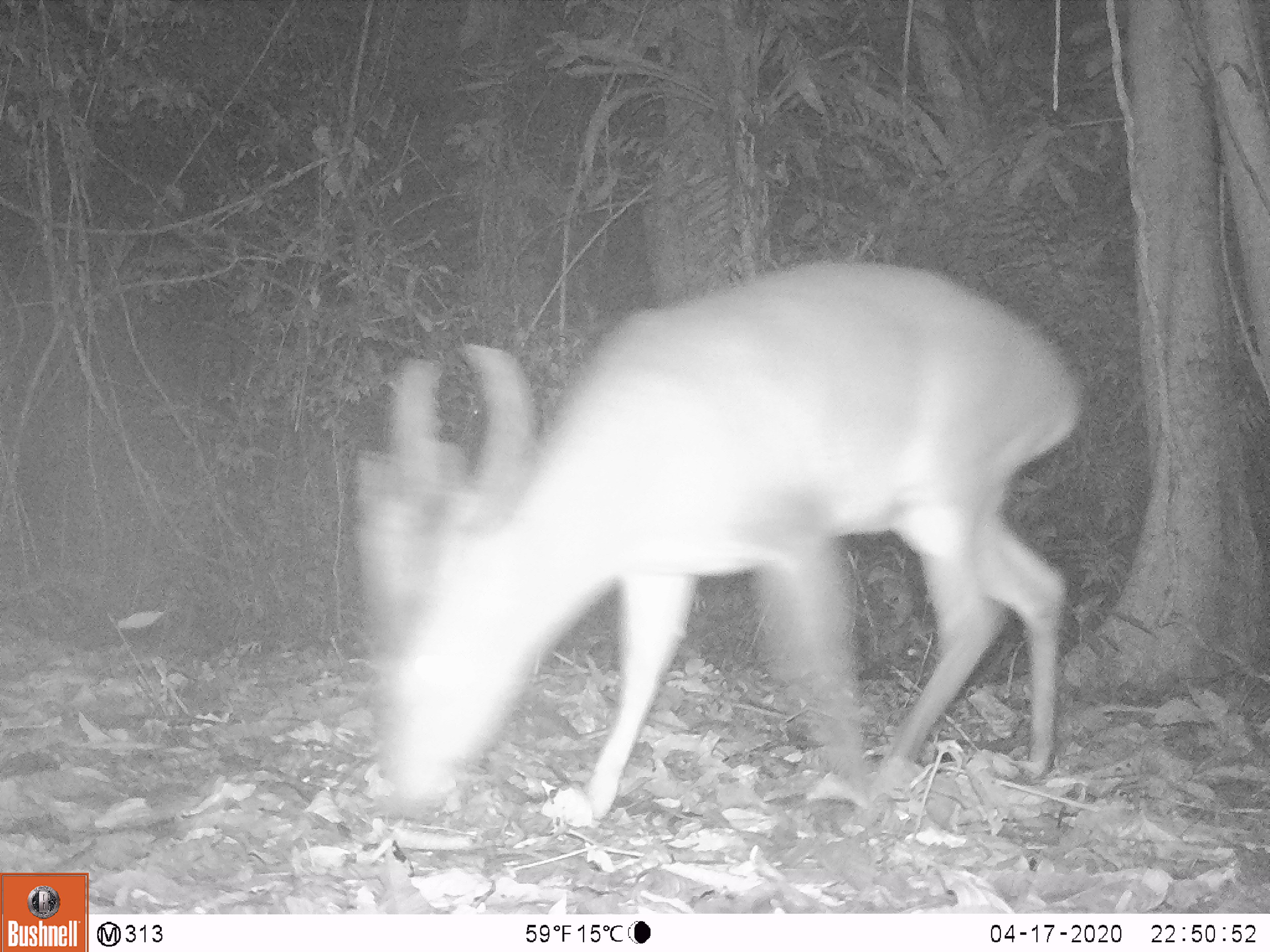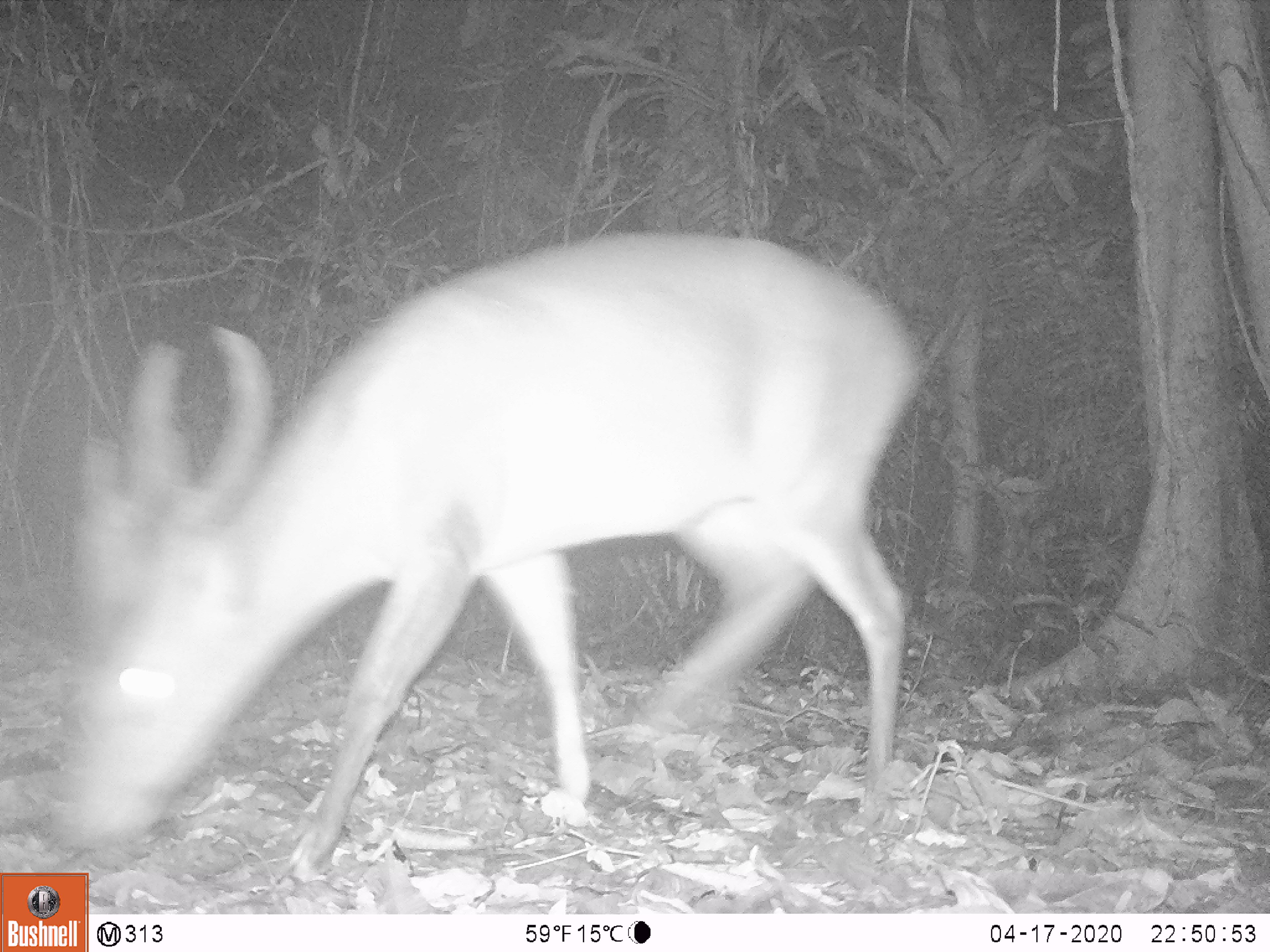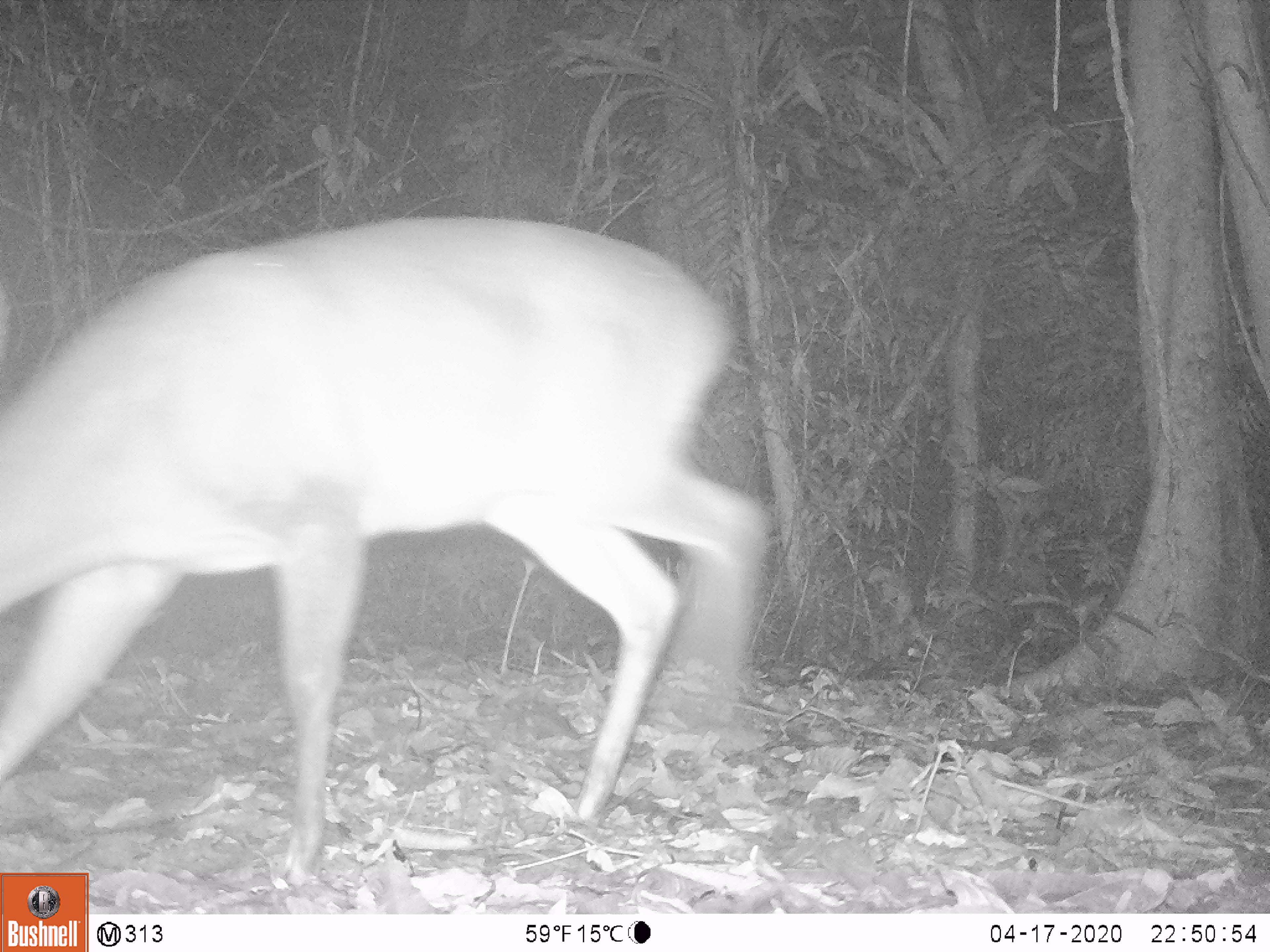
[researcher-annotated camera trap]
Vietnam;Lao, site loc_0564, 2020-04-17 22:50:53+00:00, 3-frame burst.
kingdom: Animalia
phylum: Chordata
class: Mammalia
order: Artiodactyla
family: Cervidae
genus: Muntiacus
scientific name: Muntiacus vuquangensis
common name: large-antlered muntjac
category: large antlered muntjac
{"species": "large antlered muntjac (large-antlered muntjac) (Muntiacus vuquangensis)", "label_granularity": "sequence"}